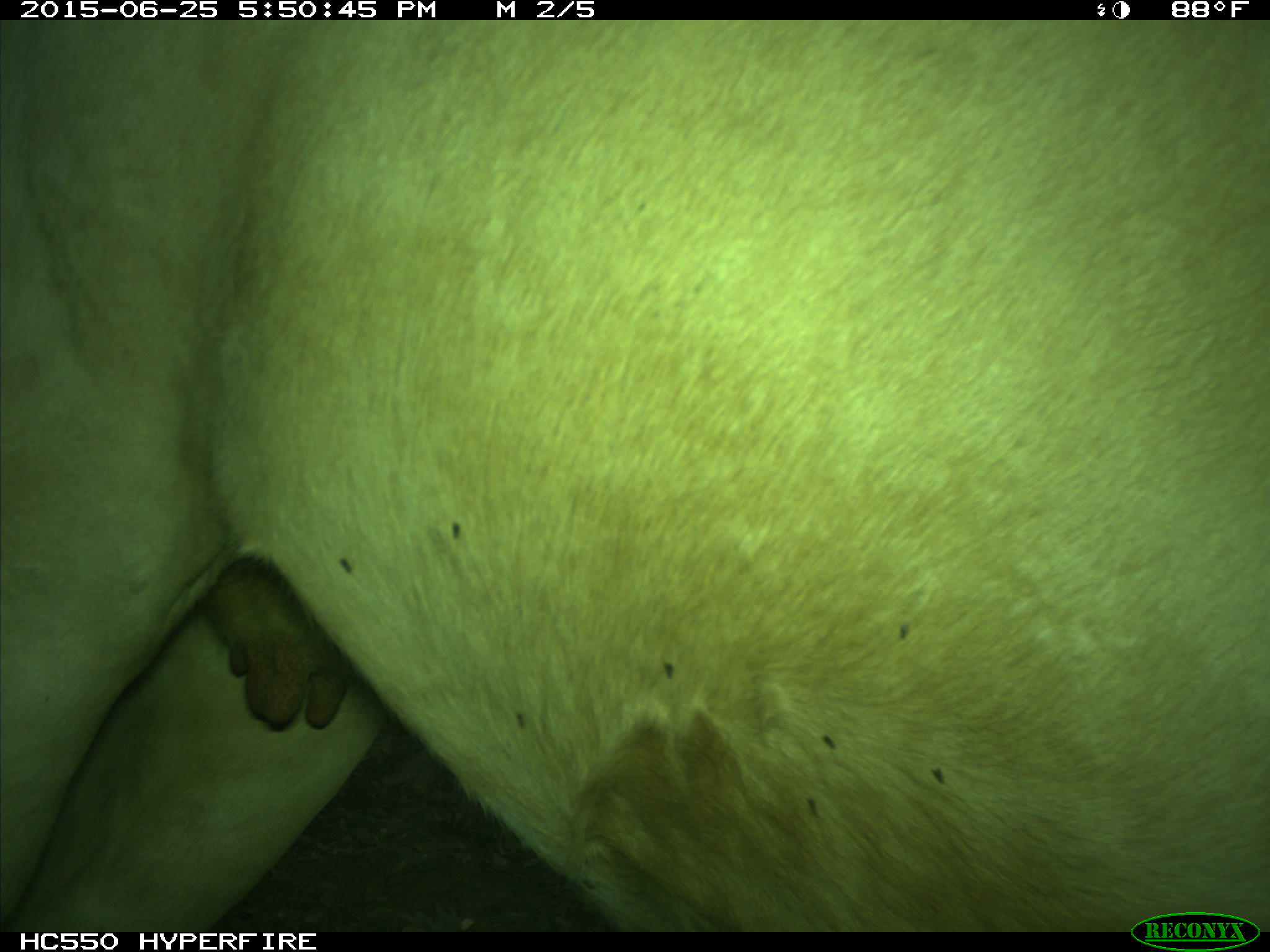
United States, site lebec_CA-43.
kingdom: Animalia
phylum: Chordata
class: Mammalia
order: Artiodactyla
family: Bovidae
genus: Bos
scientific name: Bos taurus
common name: domestic cow